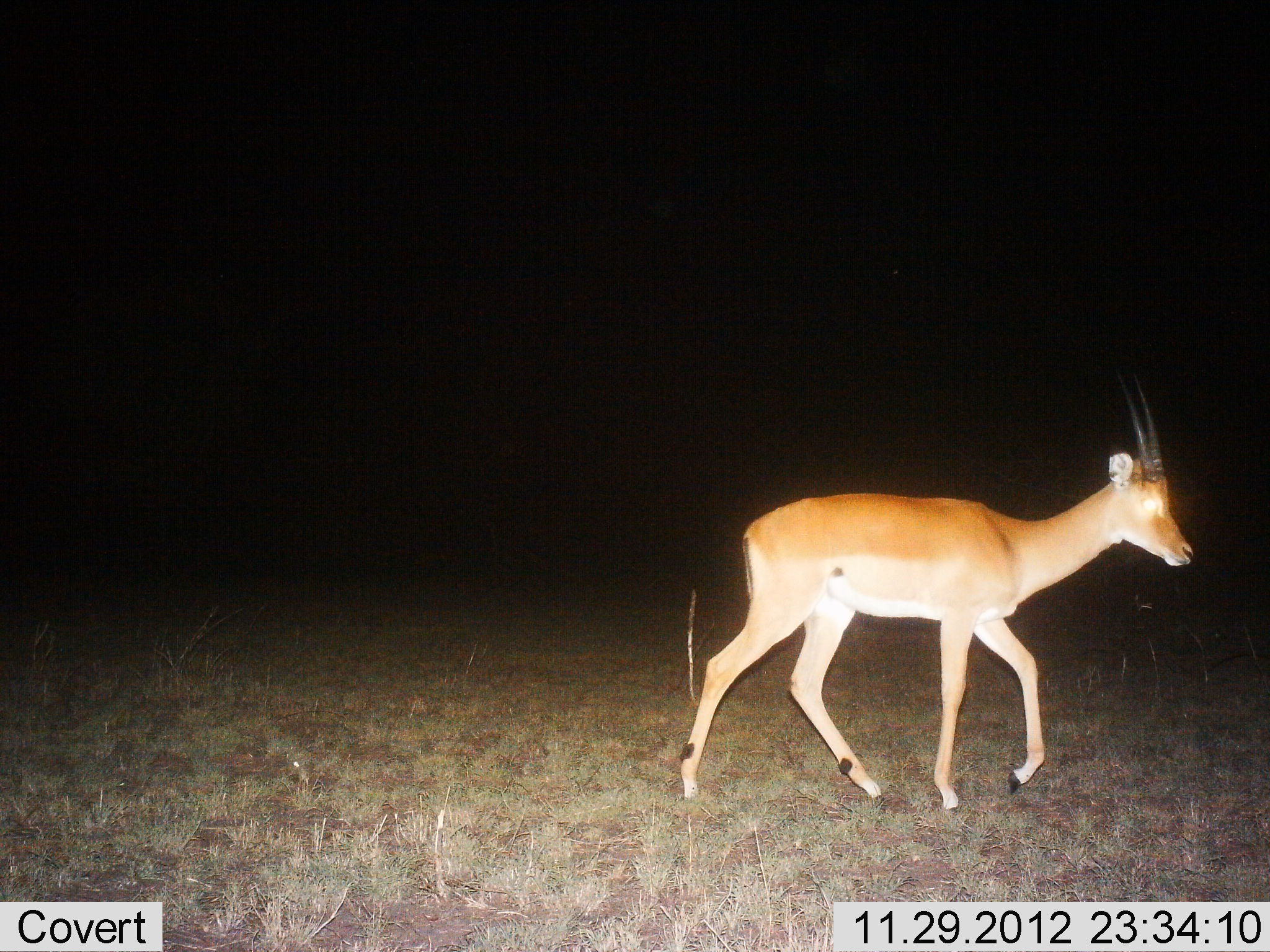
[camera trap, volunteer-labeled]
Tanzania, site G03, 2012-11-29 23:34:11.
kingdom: Animalia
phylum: Chordata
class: Mammalia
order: Artiodactyla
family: Bovidae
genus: Nanger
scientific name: Nanger granti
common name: grant's gazelle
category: gazellegrants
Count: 1.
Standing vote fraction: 10%.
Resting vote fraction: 0%.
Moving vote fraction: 90%.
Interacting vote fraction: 0%.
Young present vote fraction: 0%.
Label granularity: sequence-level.